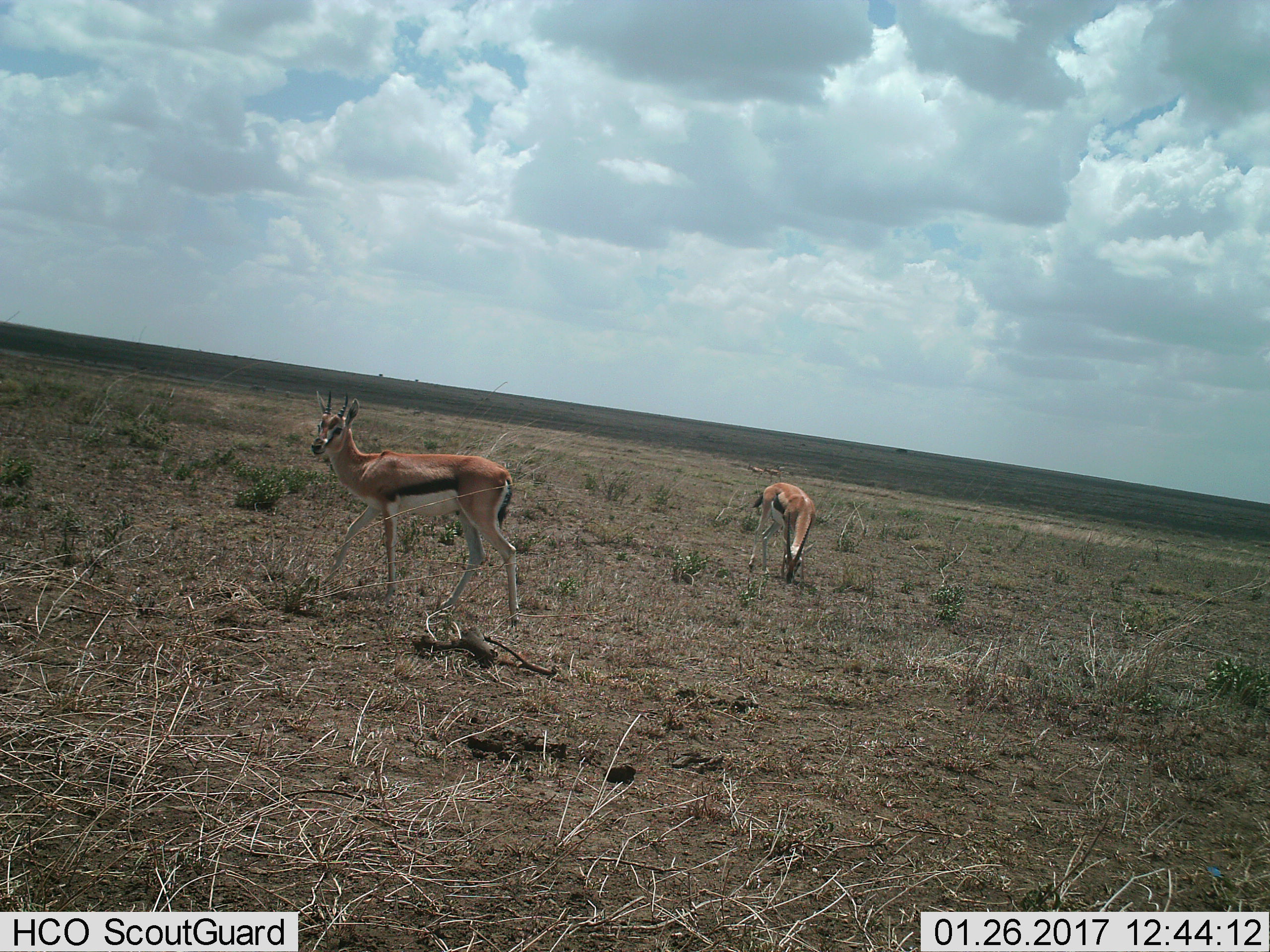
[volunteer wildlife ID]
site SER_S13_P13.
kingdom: Animalia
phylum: Chordata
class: Mammalia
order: Artiodactyla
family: Bovidae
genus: Eudorcas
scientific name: Eudorcas thomsonii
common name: thomson's gazelle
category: gazellethomsons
Gazellethomsons (thomson's gazelle) (Eudorcas thomsonii), count 2. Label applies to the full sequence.